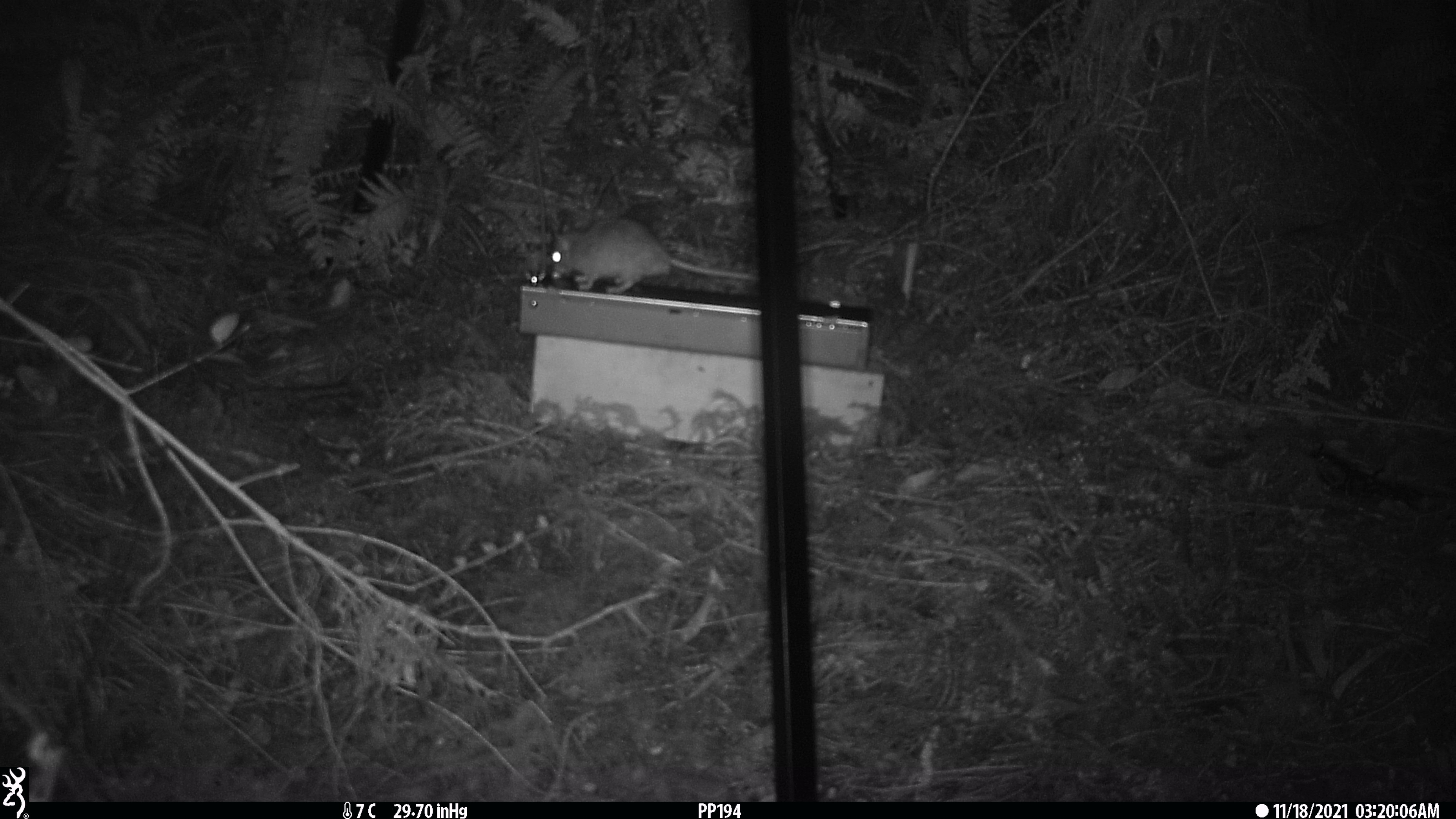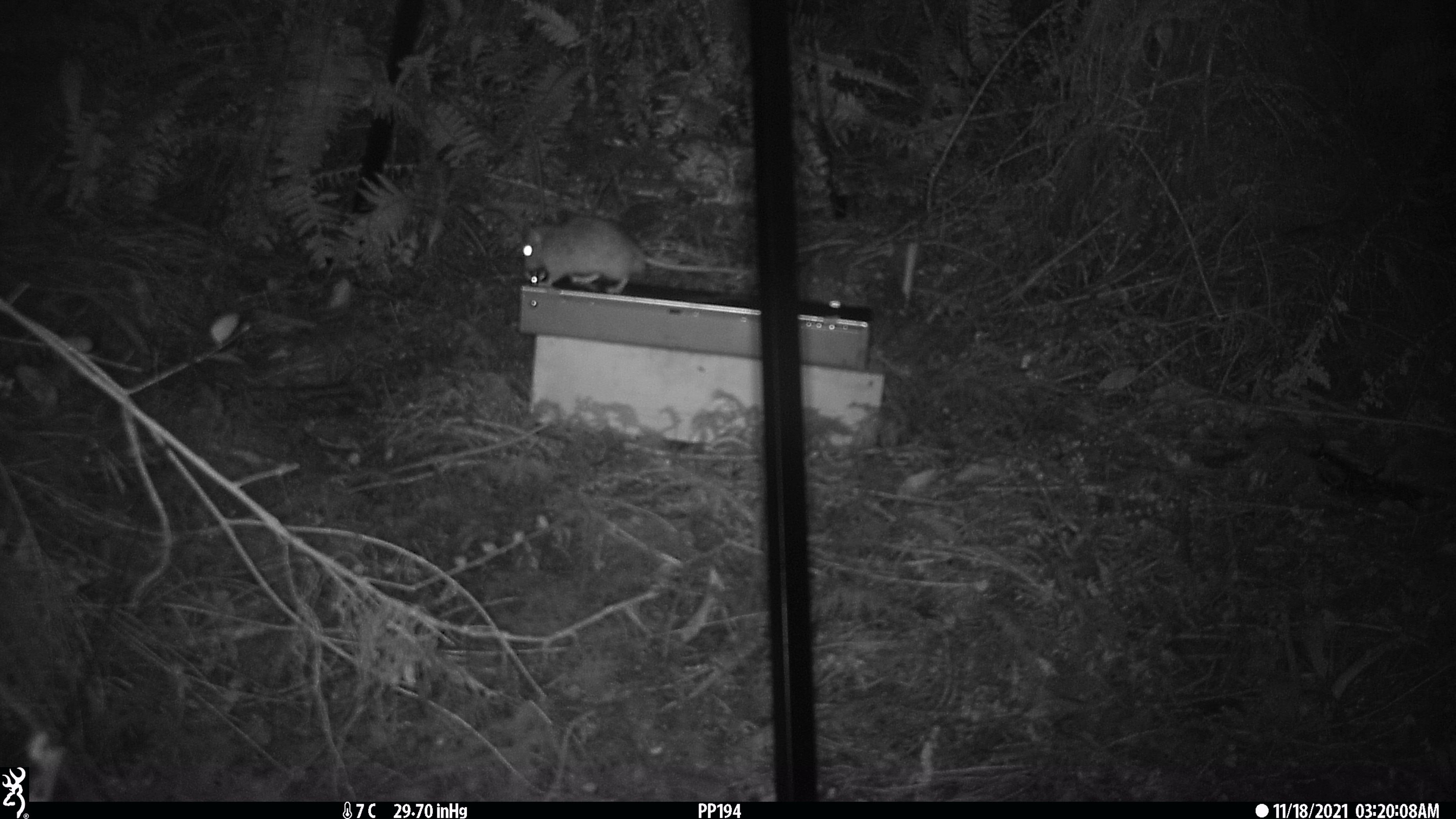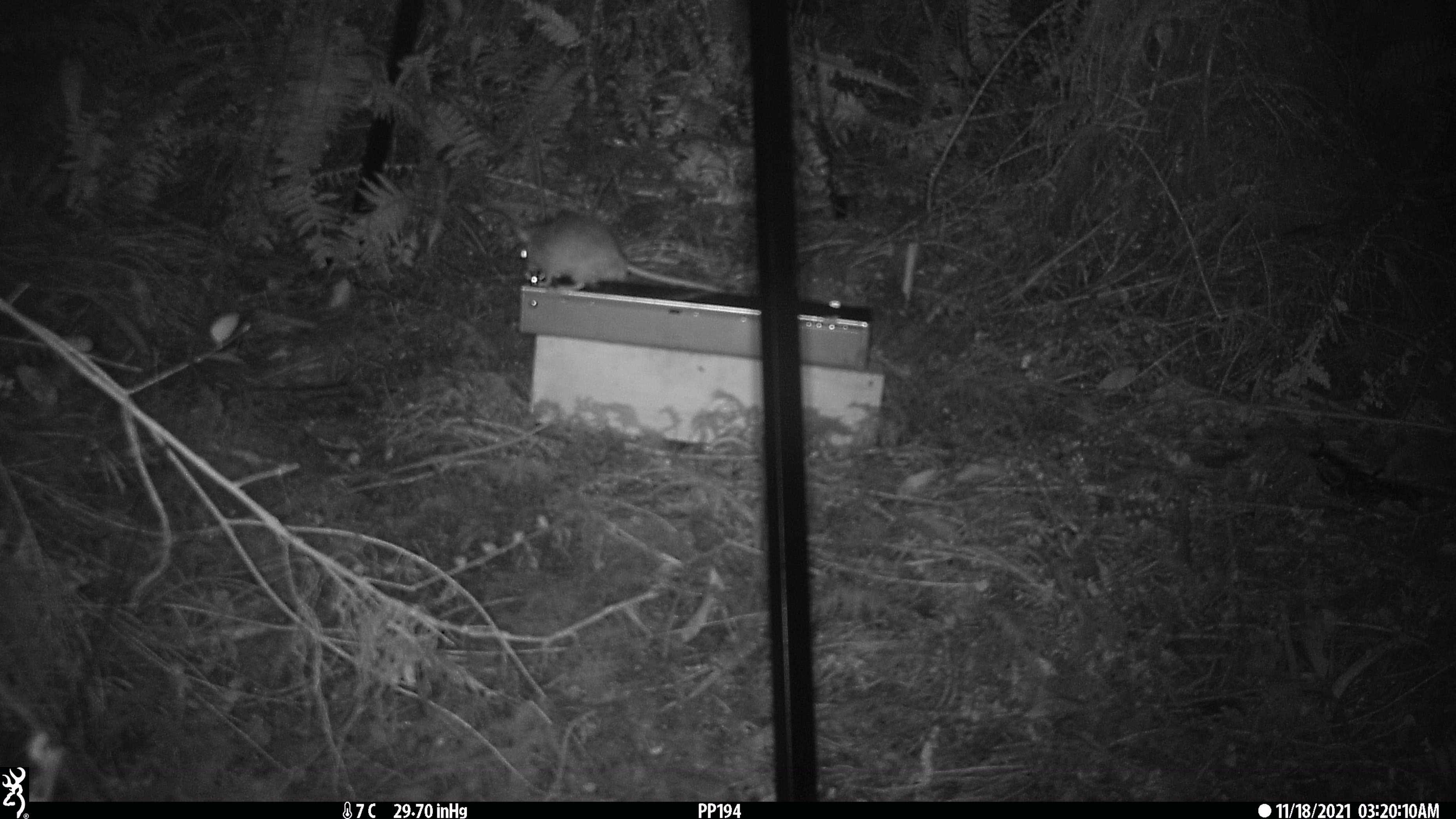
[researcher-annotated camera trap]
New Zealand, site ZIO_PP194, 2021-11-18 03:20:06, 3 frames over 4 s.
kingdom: Animalia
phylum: Chordata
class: Mammalia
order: Rodentia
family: Muridae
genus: Rattus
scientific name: Rattus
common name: rat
Rat (Rattus).